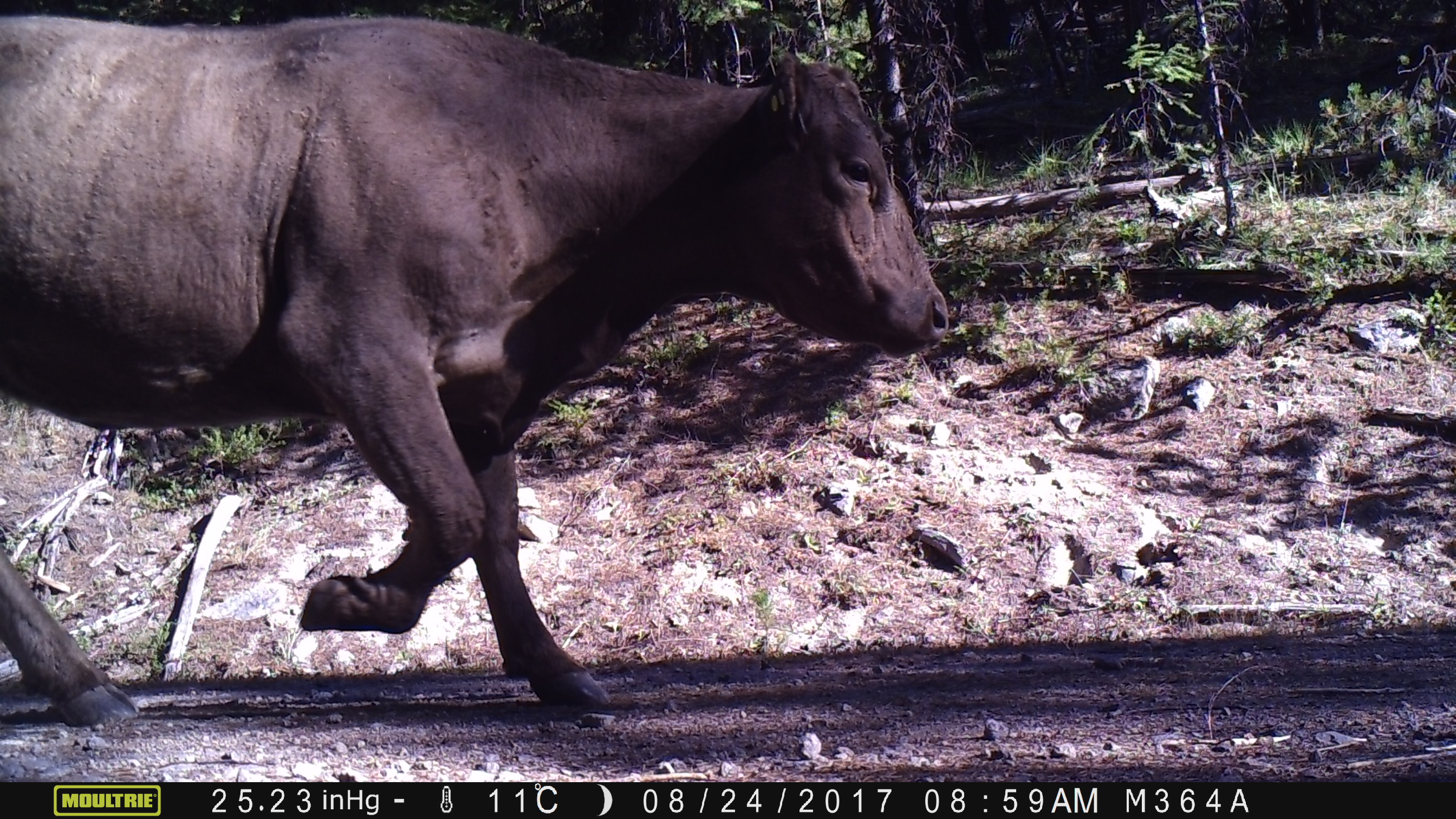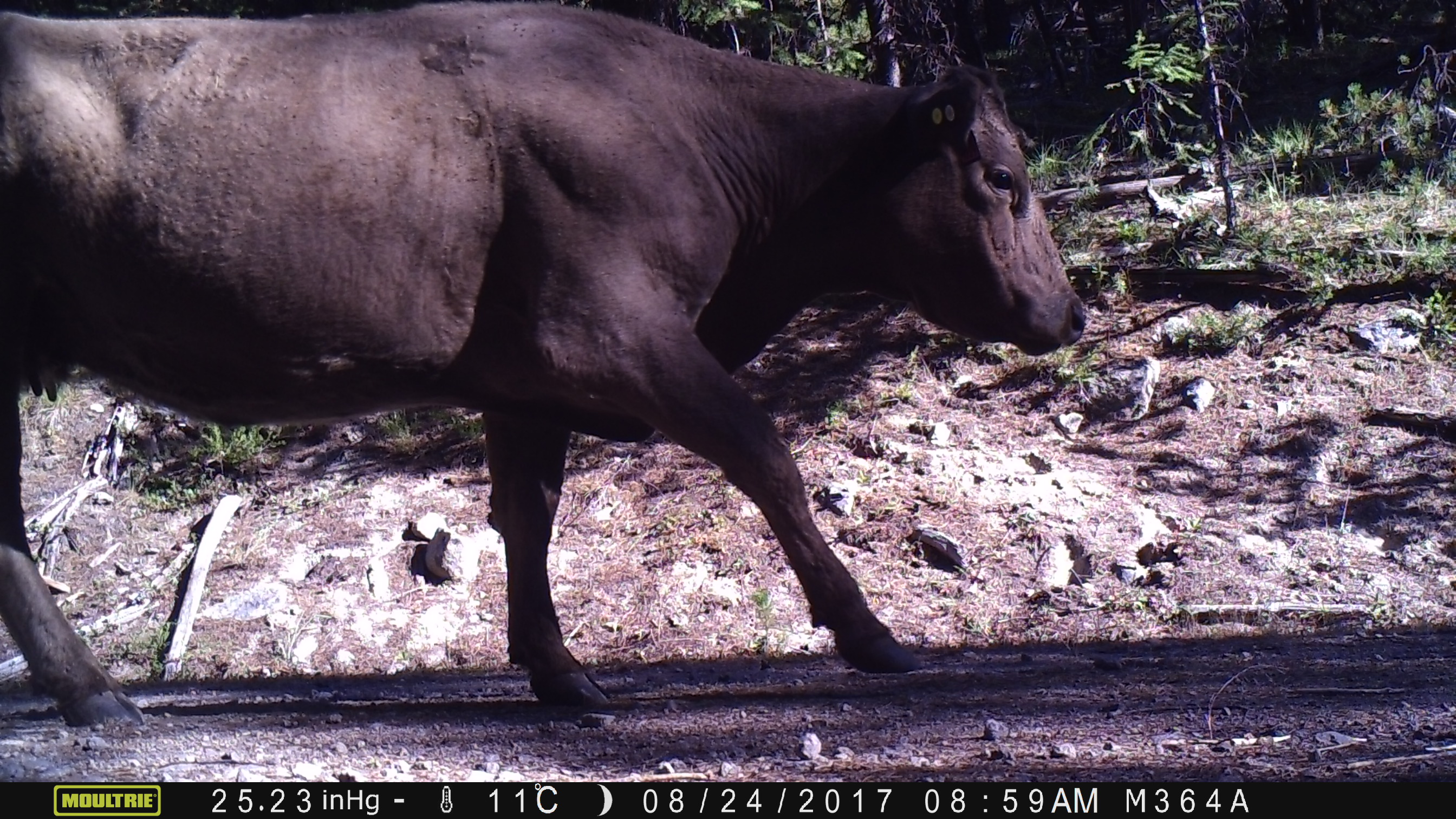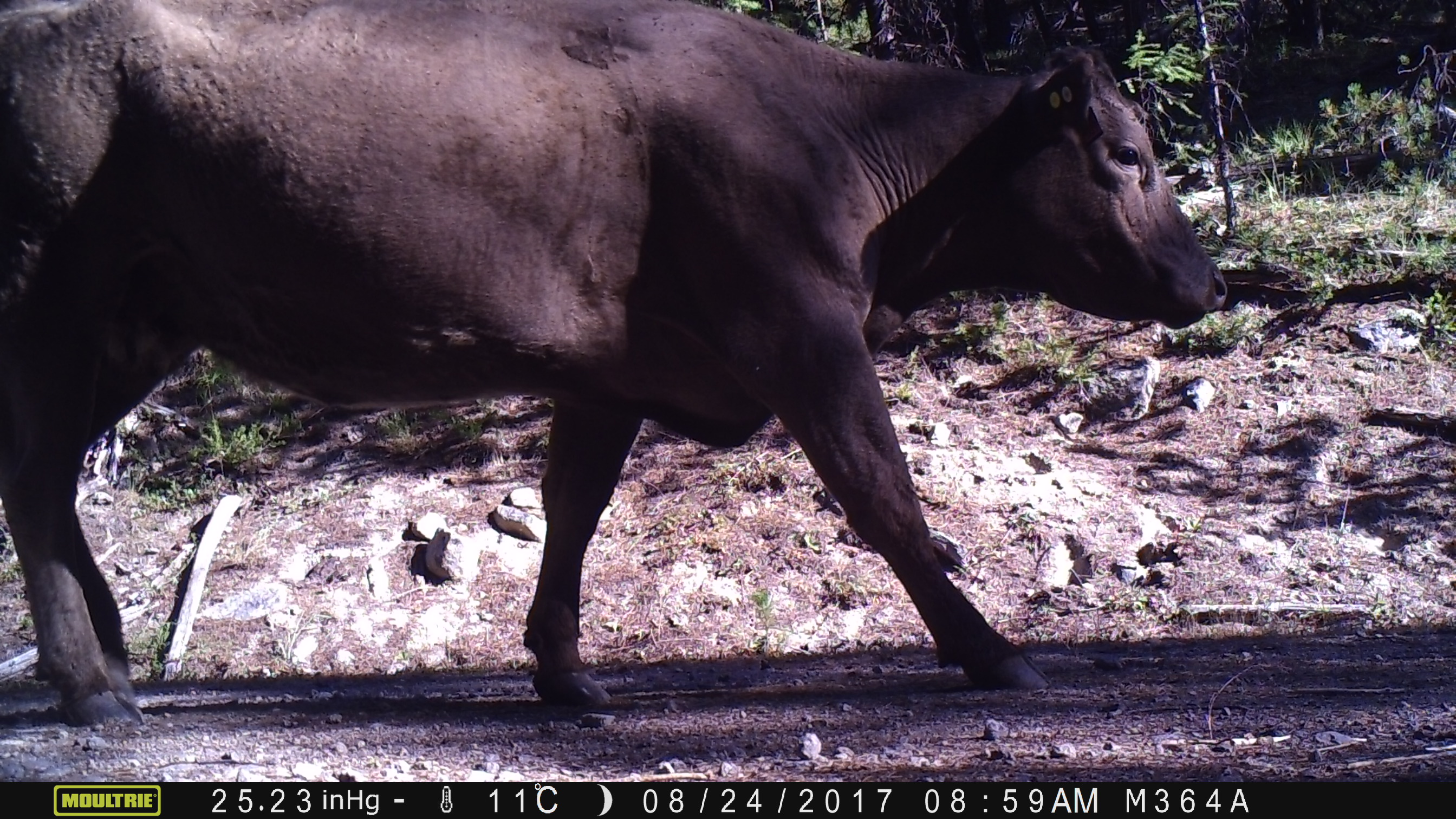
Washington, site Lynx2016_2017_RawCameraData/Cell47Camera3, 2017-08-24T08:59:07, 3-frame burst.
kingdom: Animalia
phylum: Chordata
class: Mammalia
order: Artiodactyla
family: Bovidae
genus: Bos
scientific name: Bos taurus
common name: domestic cattle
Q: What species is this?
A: Domestic cattle (Bos taurus).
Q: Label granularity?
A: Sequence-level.